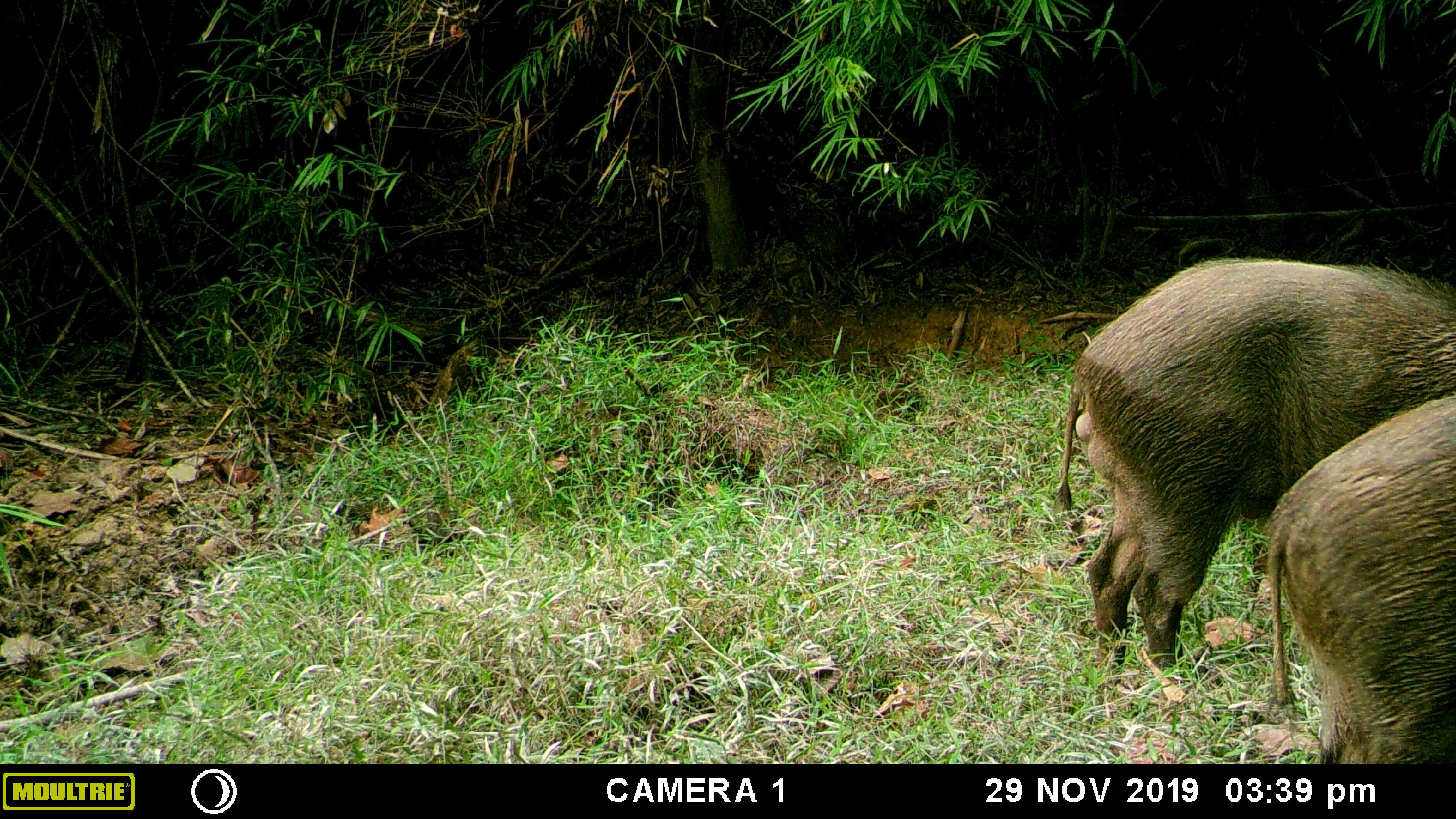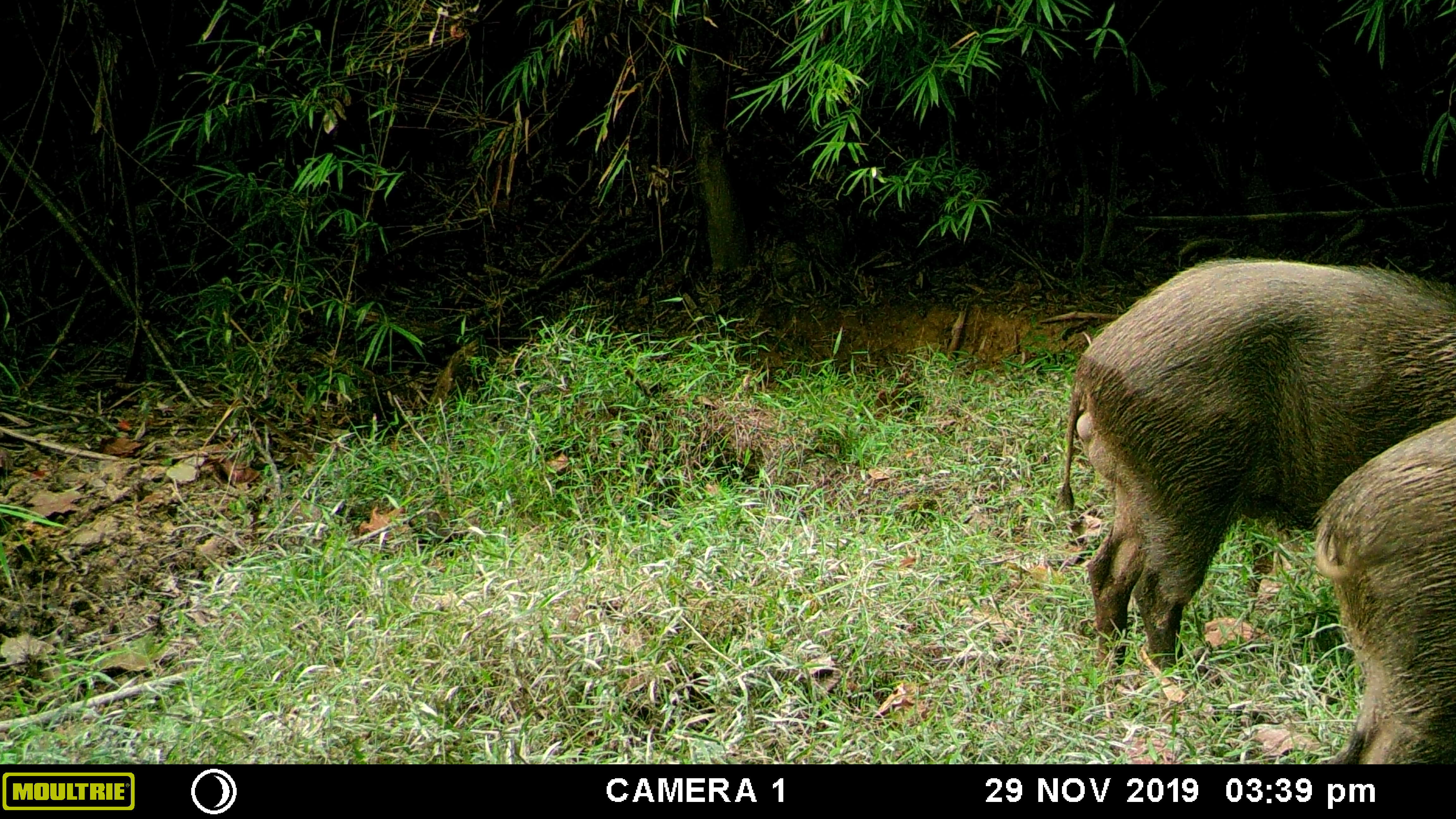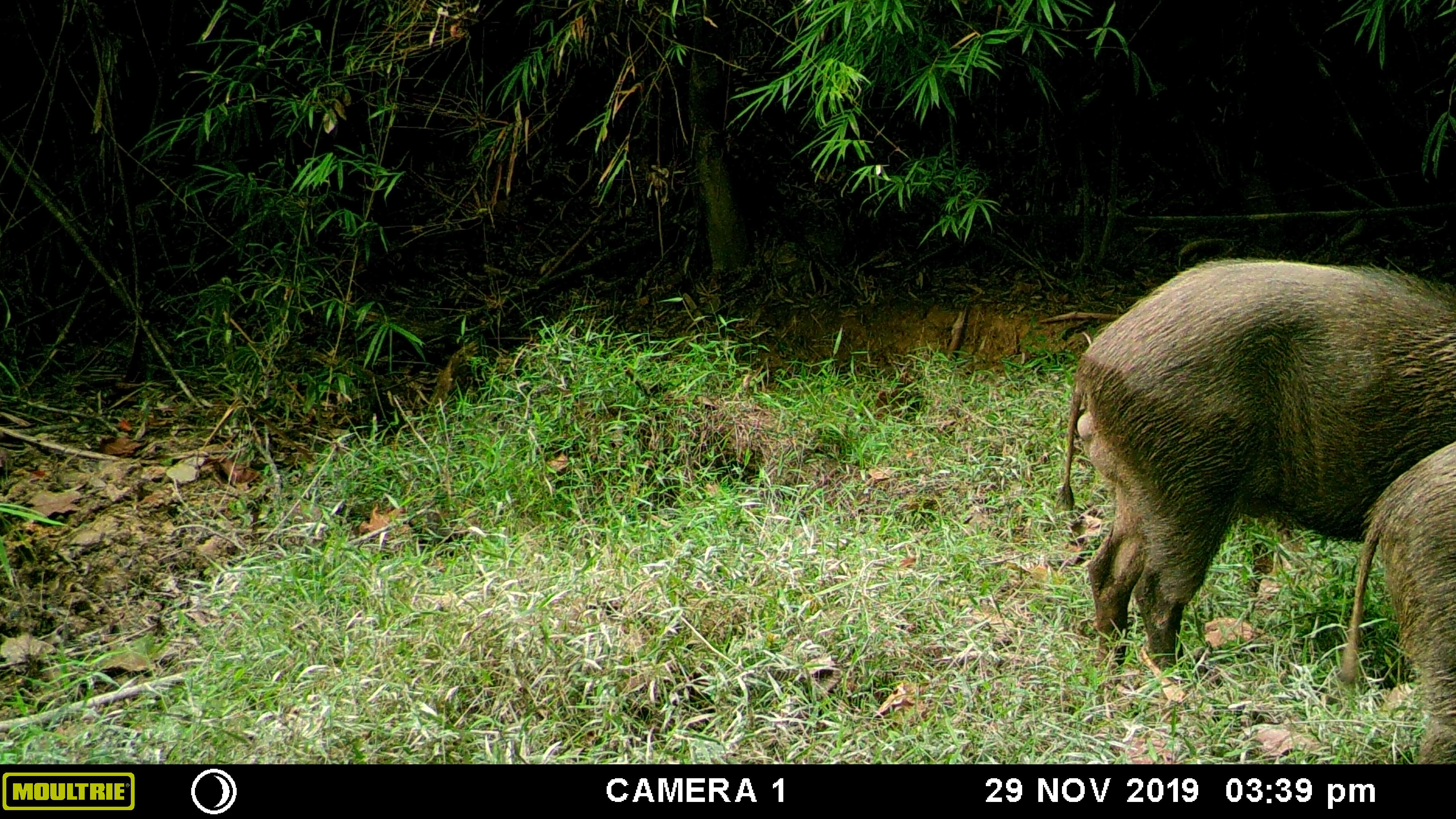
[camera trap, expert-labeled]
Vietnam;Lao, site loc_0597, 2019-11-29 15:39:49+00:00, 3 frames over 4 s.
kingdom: Animalia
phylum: Chordata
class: Mammalia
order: Artiodactyla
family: Suidae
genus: Sus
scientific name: Sus scrofa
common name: eurasian wild pig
Eurasian wild pig (Sus scrofa). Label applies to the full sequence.